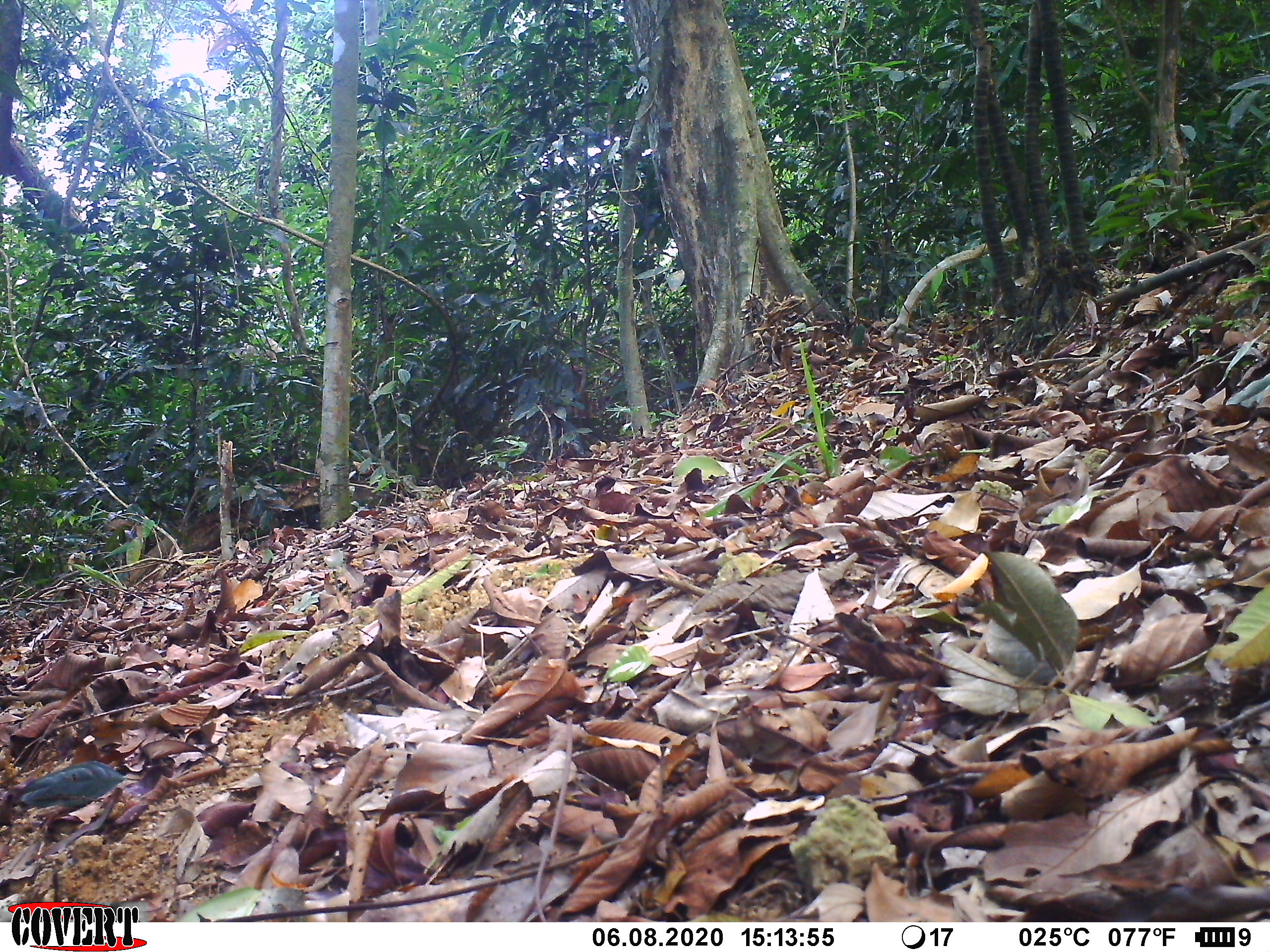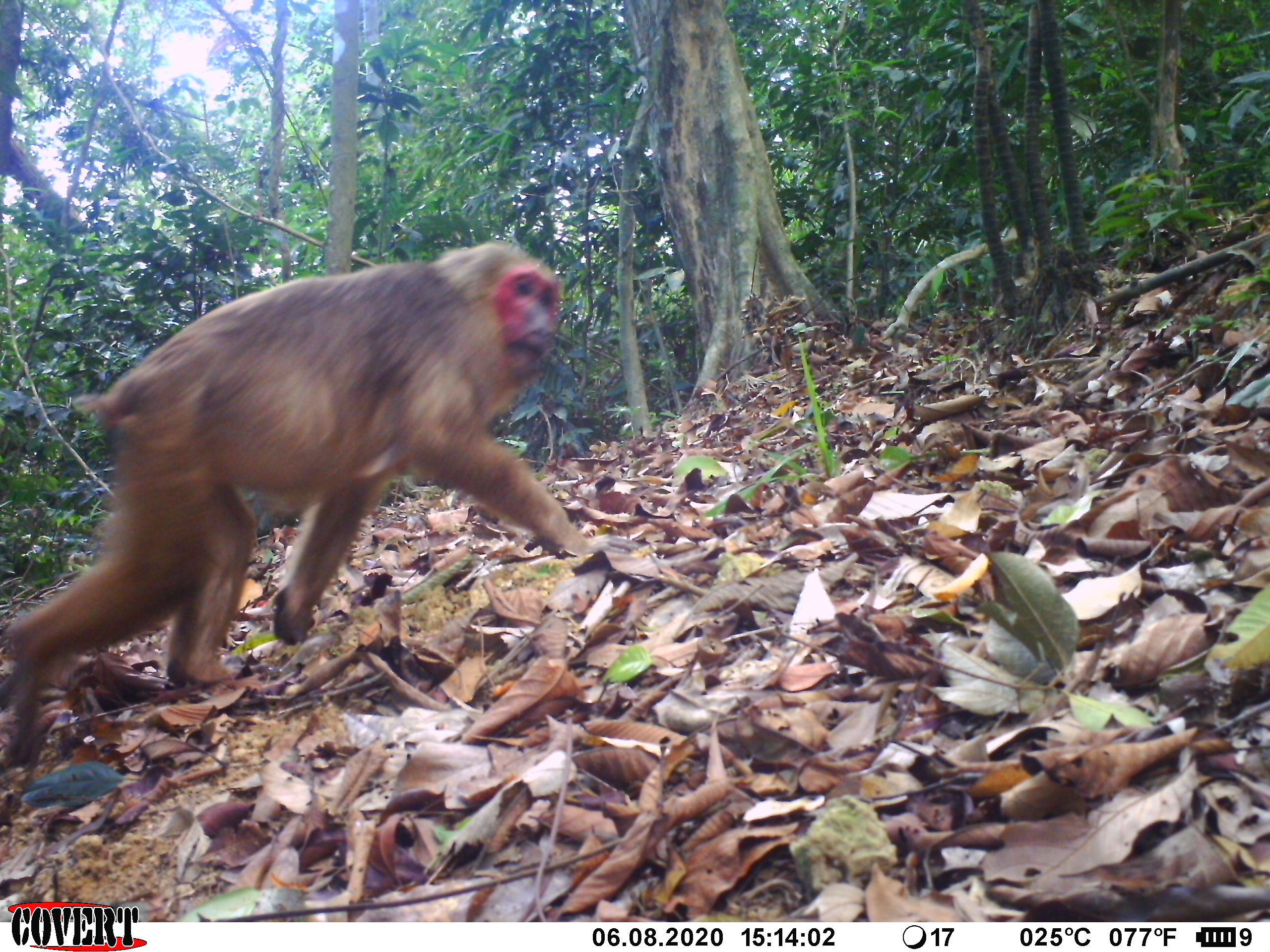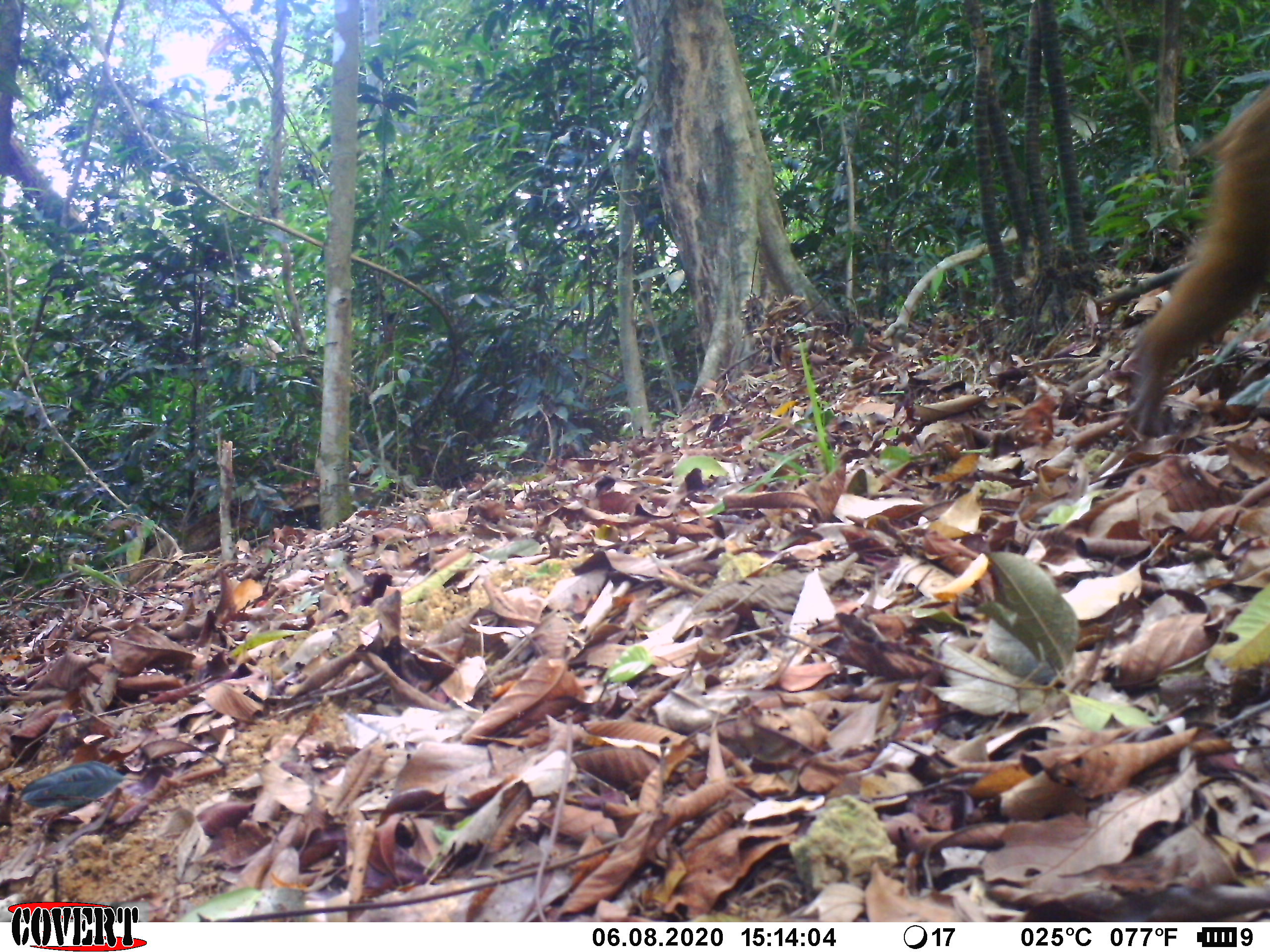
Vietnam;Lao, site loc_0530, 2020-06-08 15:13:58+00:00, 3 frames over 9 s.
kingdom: Animalia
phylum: Chordata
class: Mammalia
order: Primates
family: Cercopithecidae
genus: Macaca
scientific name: Macaca arctoides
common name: stump-tailed macaque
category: stump tailed macaque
Stump tailed macaque (stump-tailed macaque) (Macaca arctoides). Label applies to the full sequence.